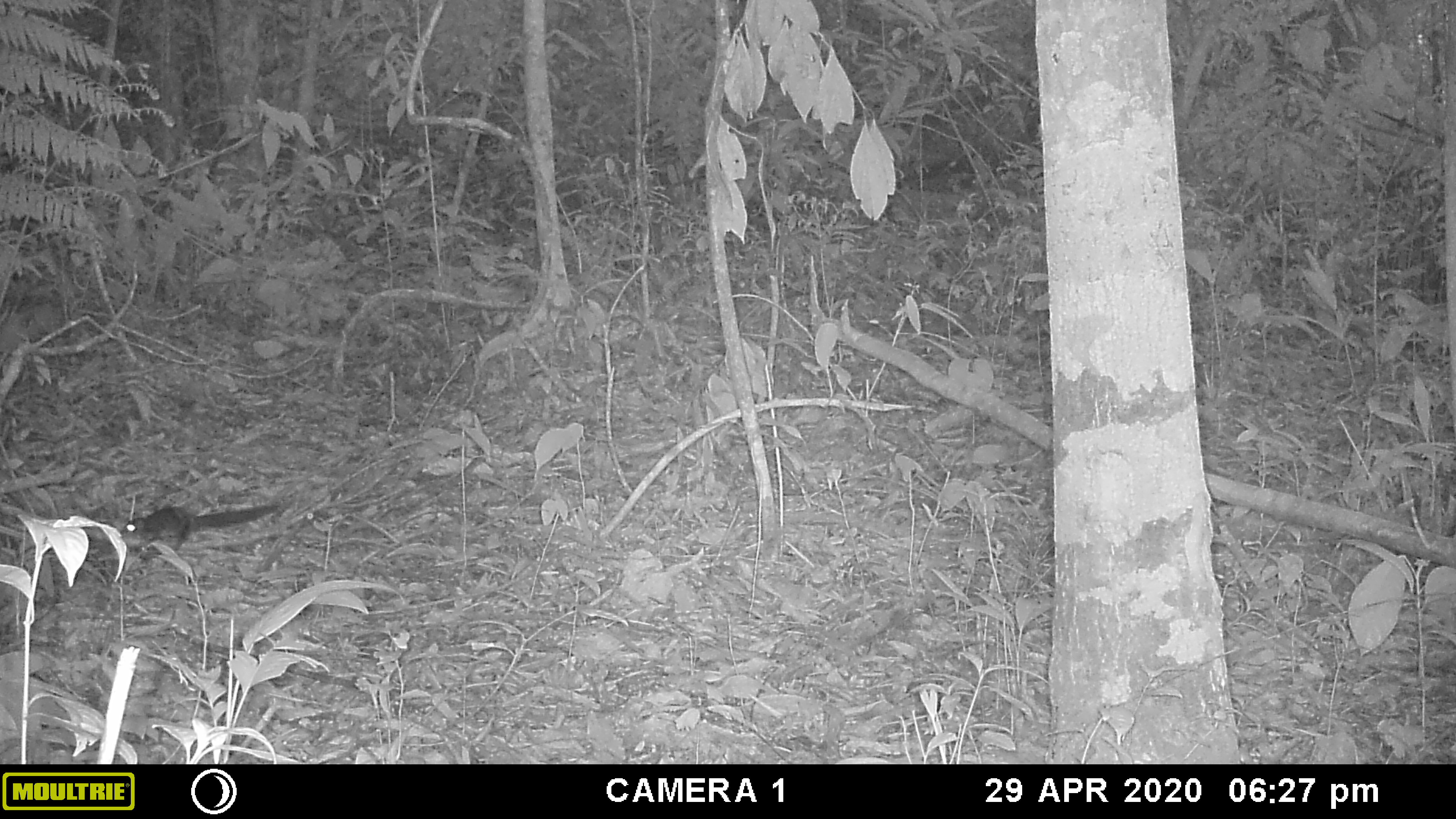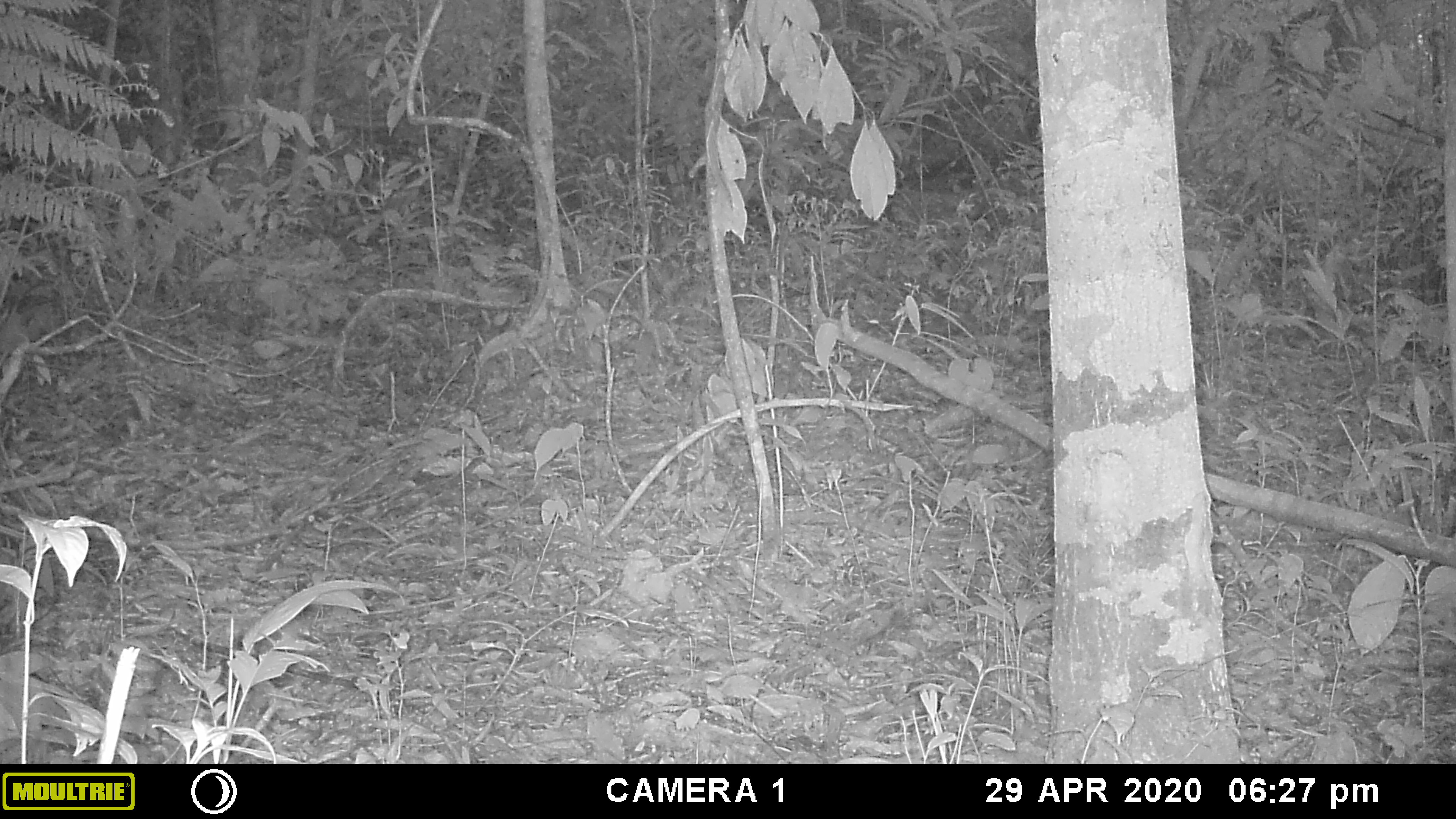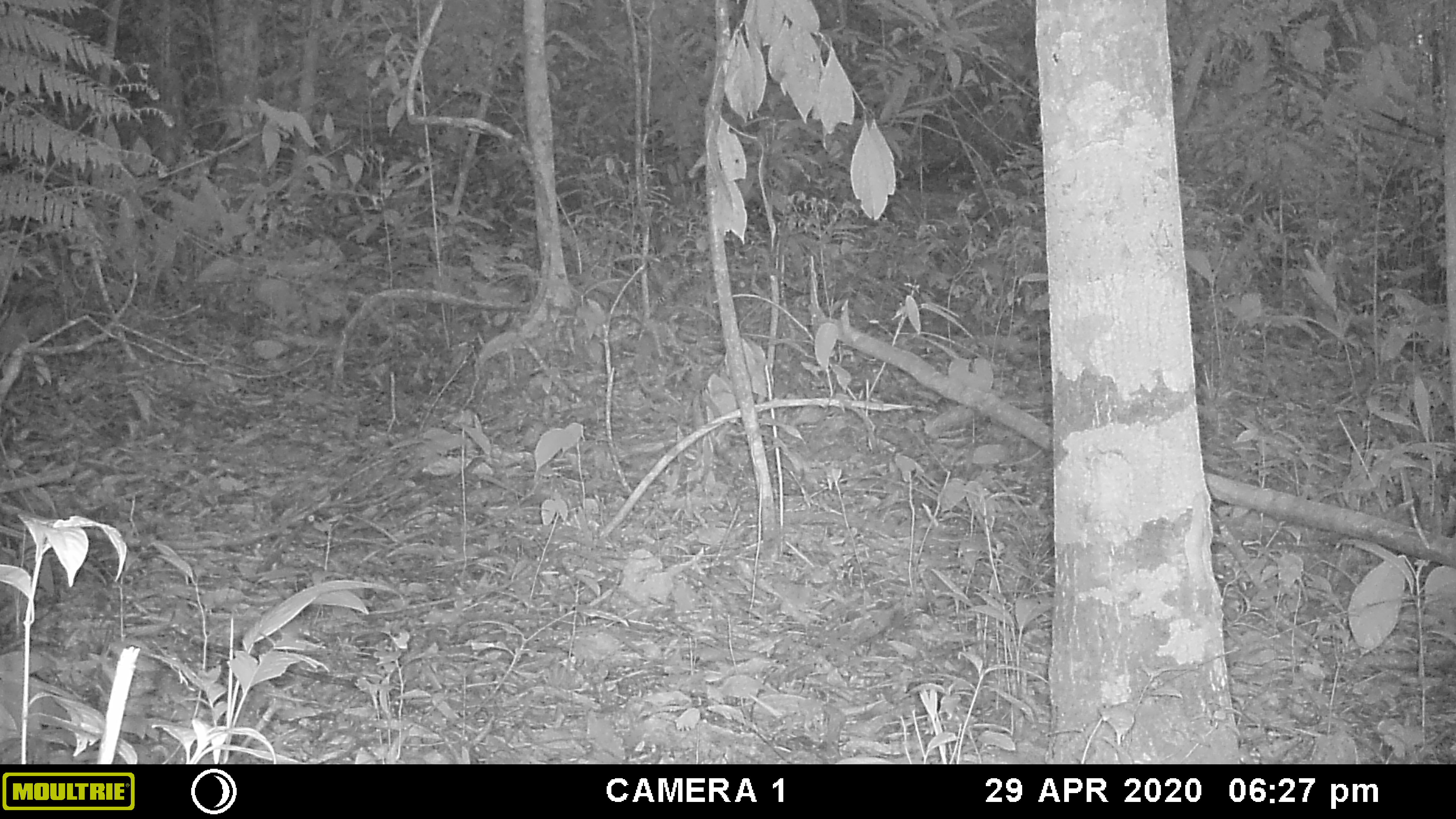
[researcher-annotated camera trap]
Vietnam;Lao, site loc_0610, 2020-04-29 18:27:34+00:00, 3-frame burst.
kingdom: Animalia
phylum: Chordata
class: Mammalia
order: Rodentia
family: Sciuridae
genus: Sciurus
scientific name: Sciurus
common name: squirrel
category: unidentified squirrel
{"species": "unidentified squirrel (squirrel) (Sciurus)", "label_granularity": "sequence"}